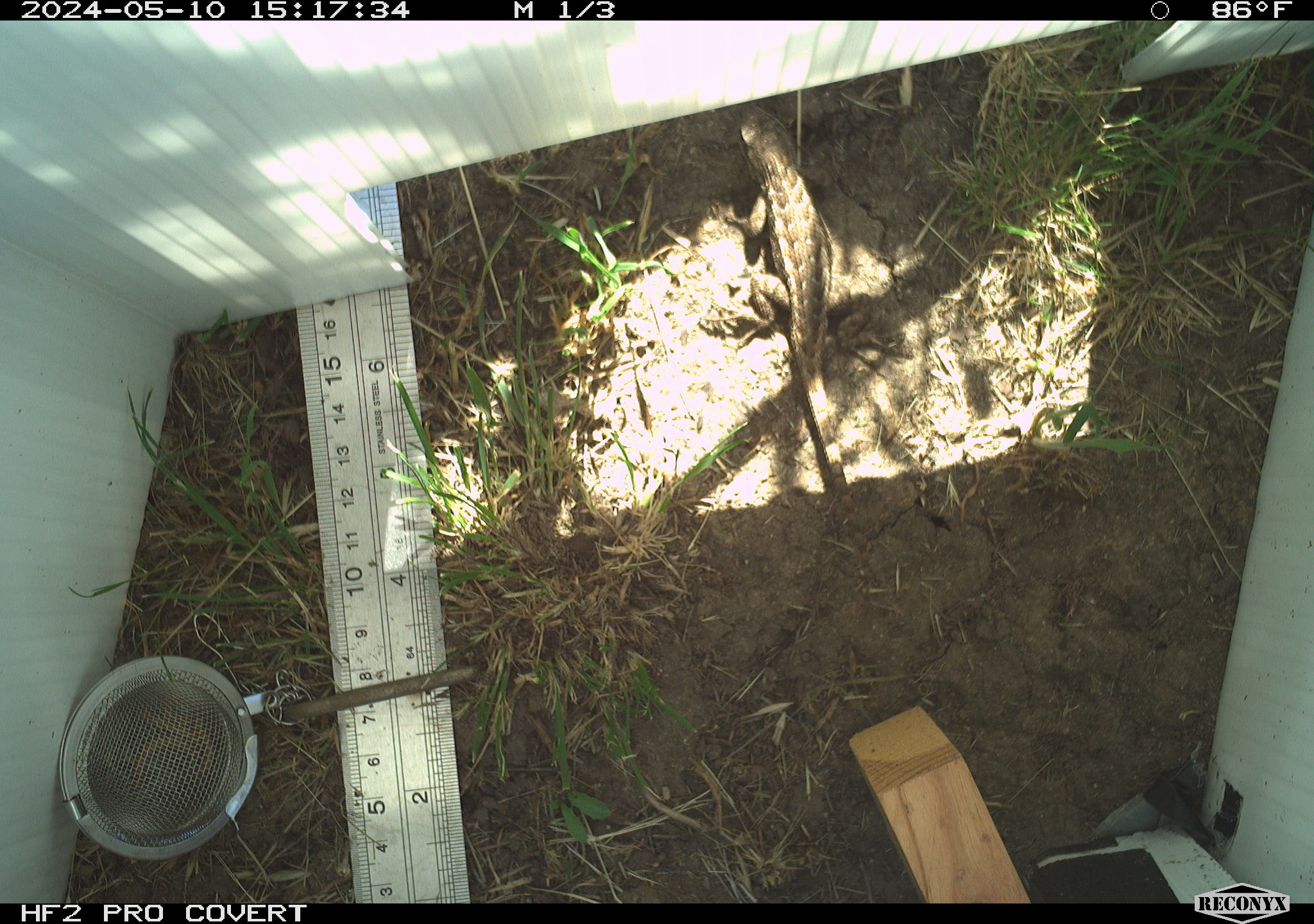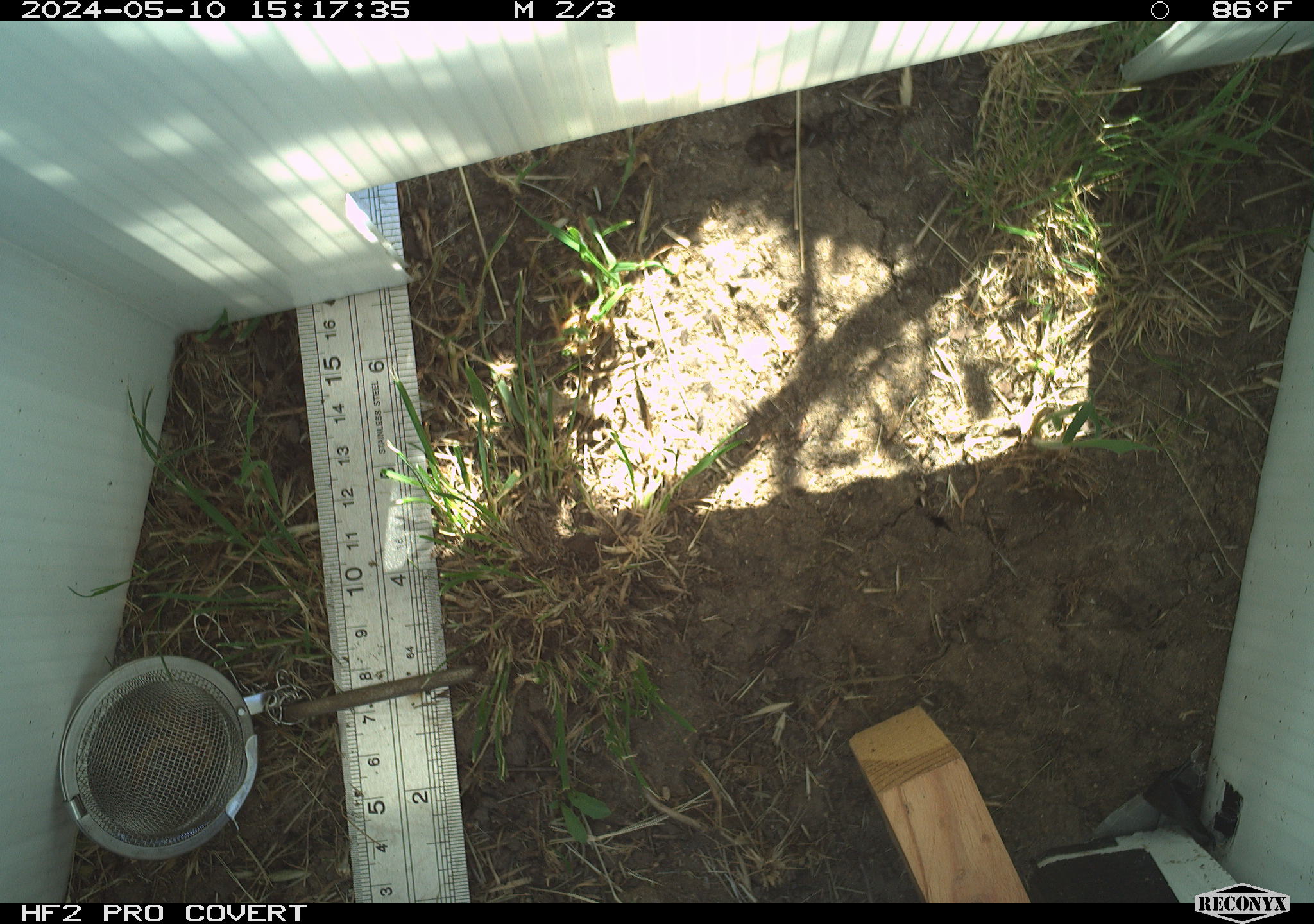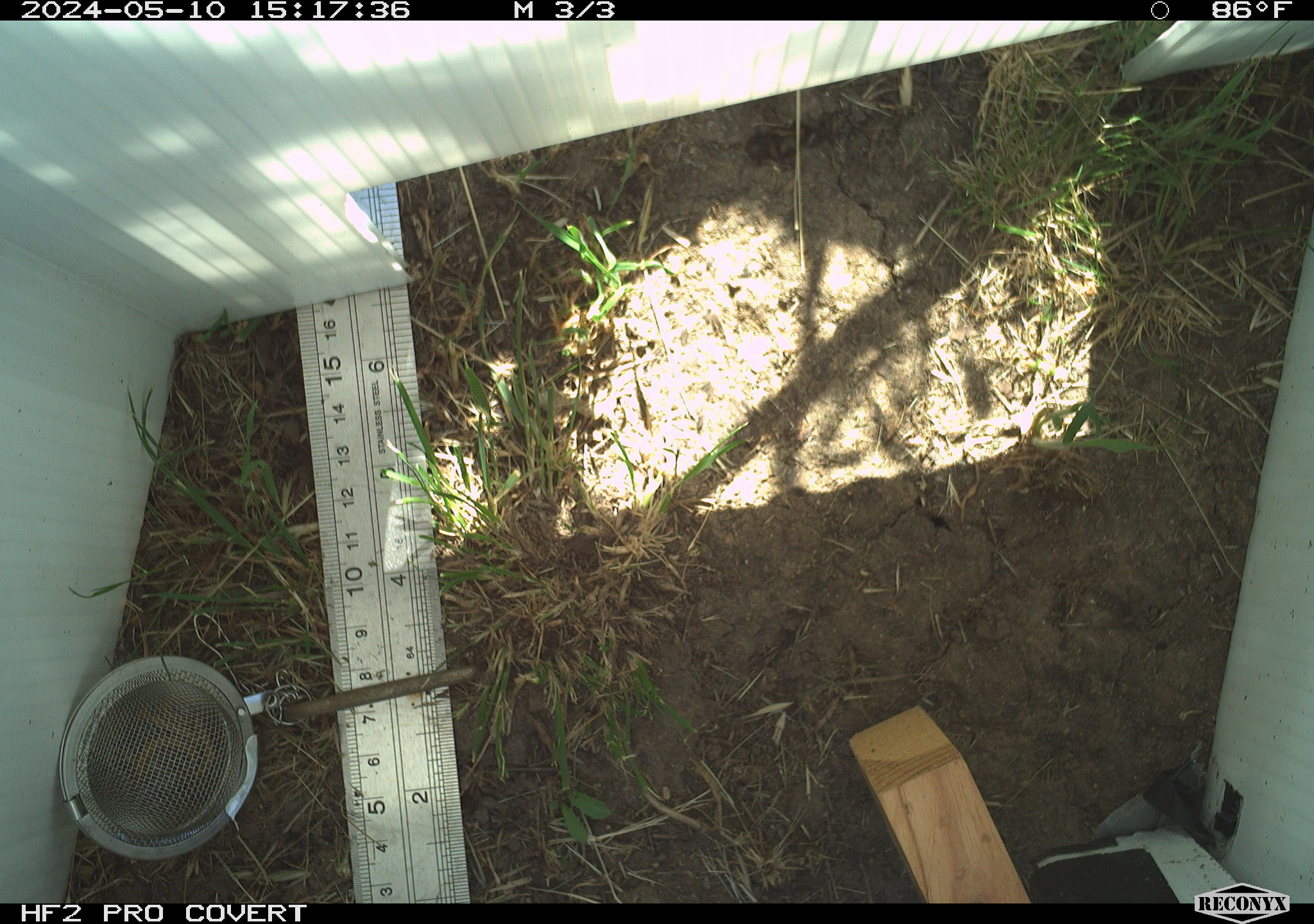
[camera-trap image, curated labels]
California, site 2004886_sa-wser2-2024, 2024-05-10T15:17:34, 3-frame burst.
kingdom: Animalia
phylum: Chordata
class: Reptilia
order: Squamata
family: Phrynosomatidae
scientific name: Phrynosomatidae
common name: phrynosomatid lizards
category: phrynosomatidae family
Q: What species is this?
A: Phrynosomatidae family (phrynosomatid lizards) (Phrynosomatidae).